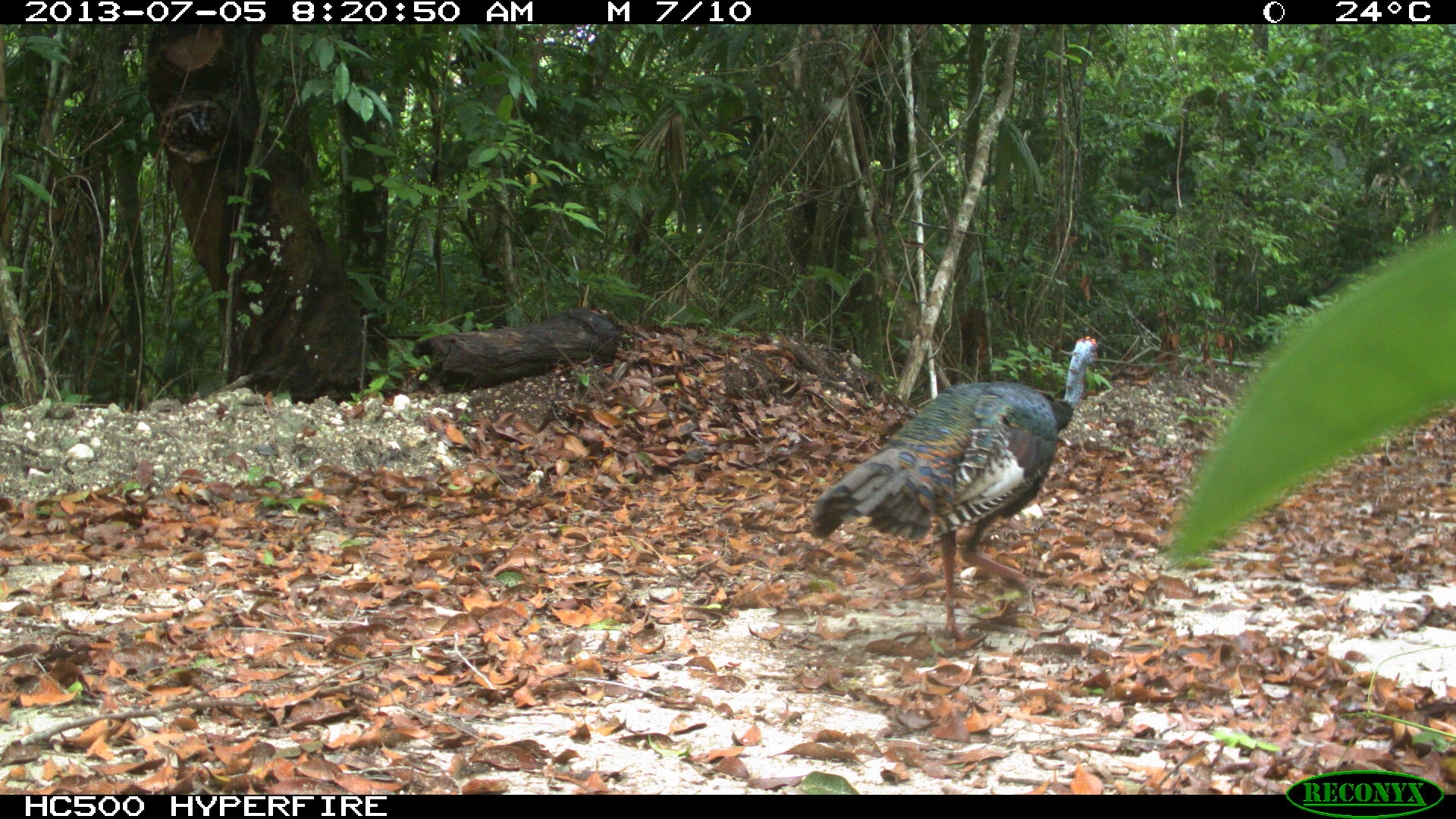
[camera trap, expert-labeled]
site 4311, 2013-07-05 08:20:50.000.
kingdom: Animalia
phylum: Chordata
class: Aves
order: Galliformes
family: Phasianidae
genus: Meleagris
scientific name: Meleagris ocellata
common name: ocellated turkey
Meleagris ocellata (ocellated turkey), count 1.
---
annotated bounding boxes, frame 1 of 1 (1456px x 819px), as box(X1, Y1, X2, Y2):
meleagris ocellata: box(804, 332, 1098, 638)